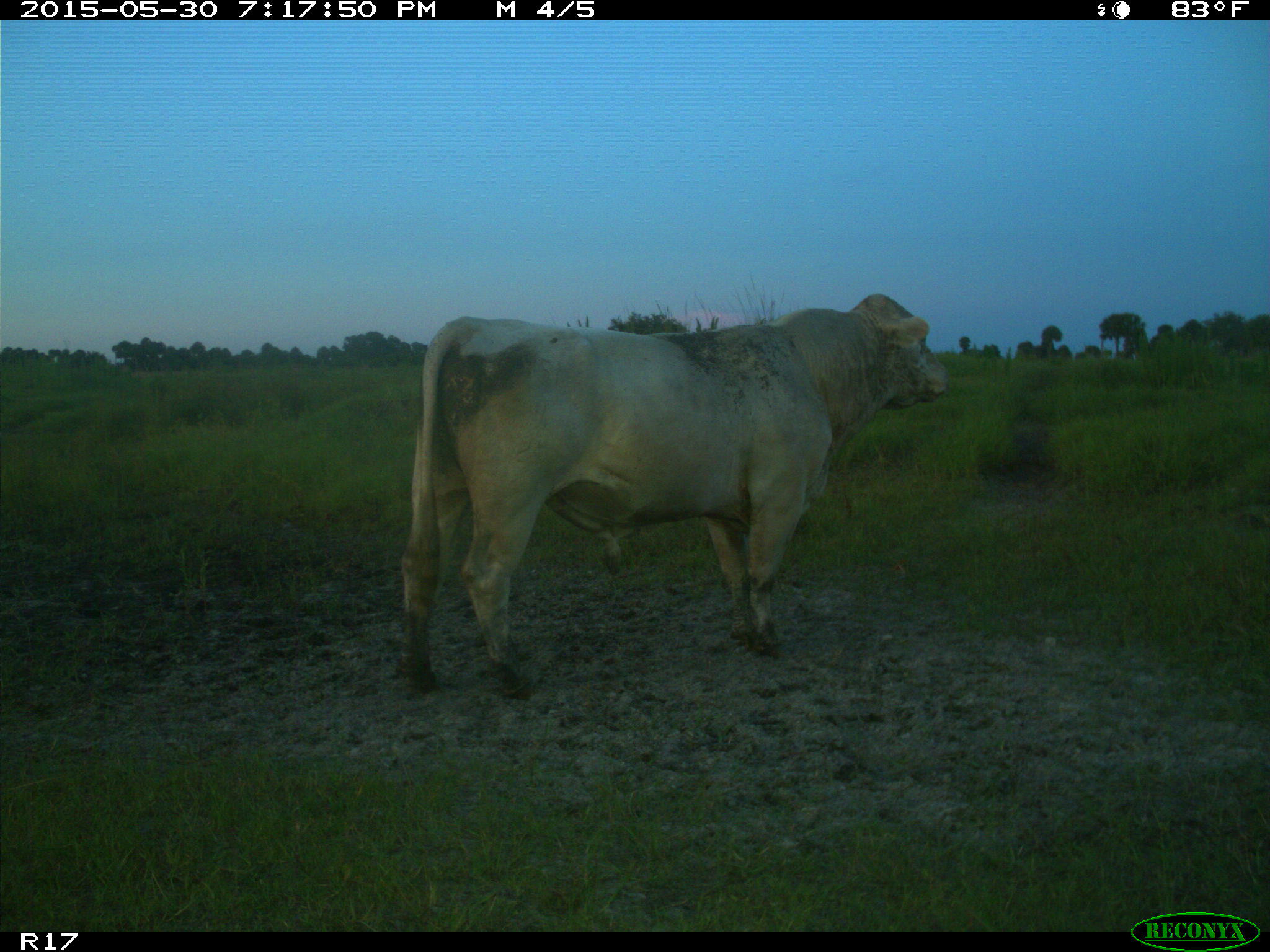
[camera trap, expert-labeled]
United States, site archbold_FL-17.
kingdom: Animalia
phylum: Chordata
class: Mammalia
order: Artiodactyla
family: Bovidae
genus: Bos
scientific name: Bos taurus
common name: domestic cow